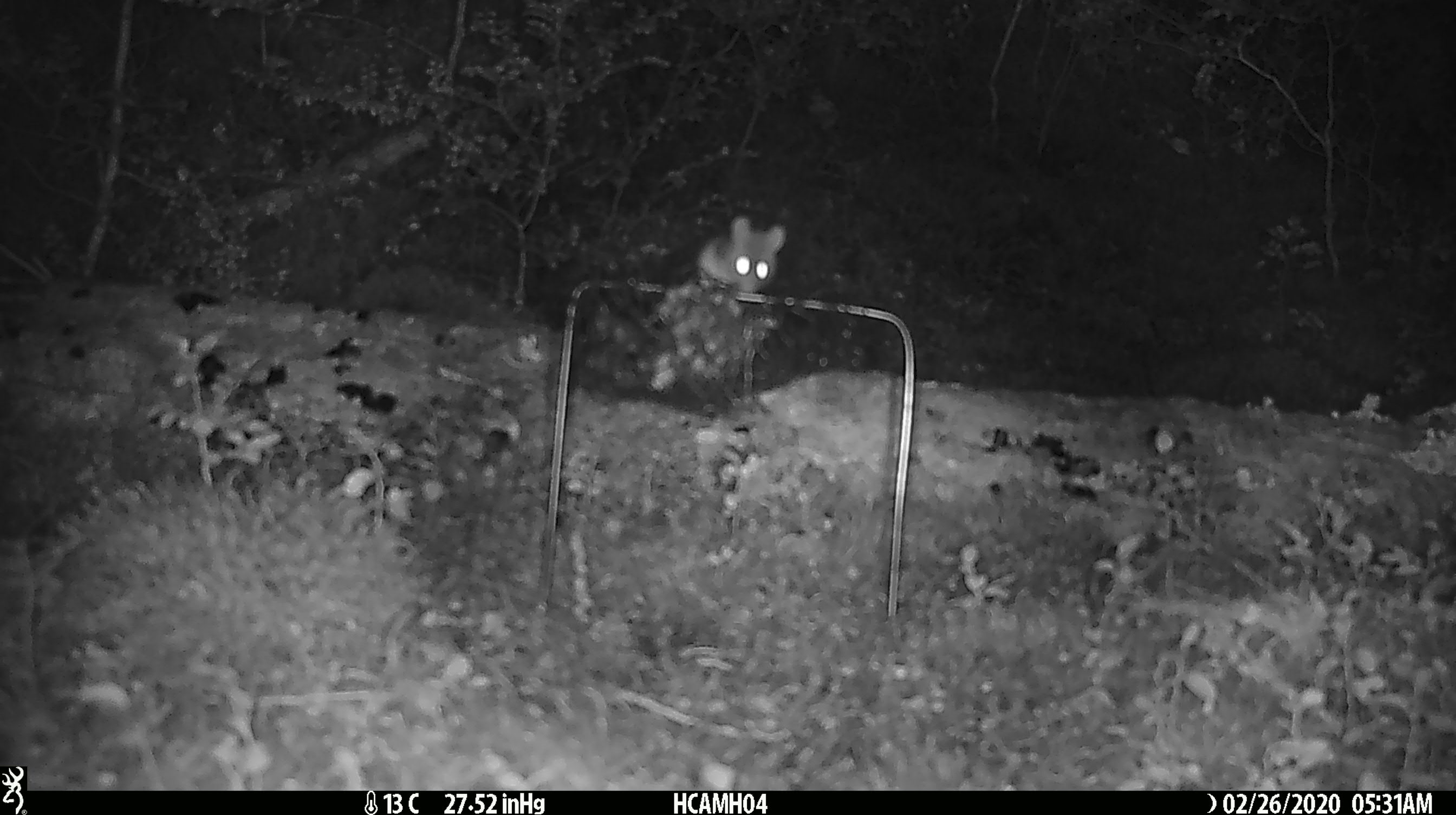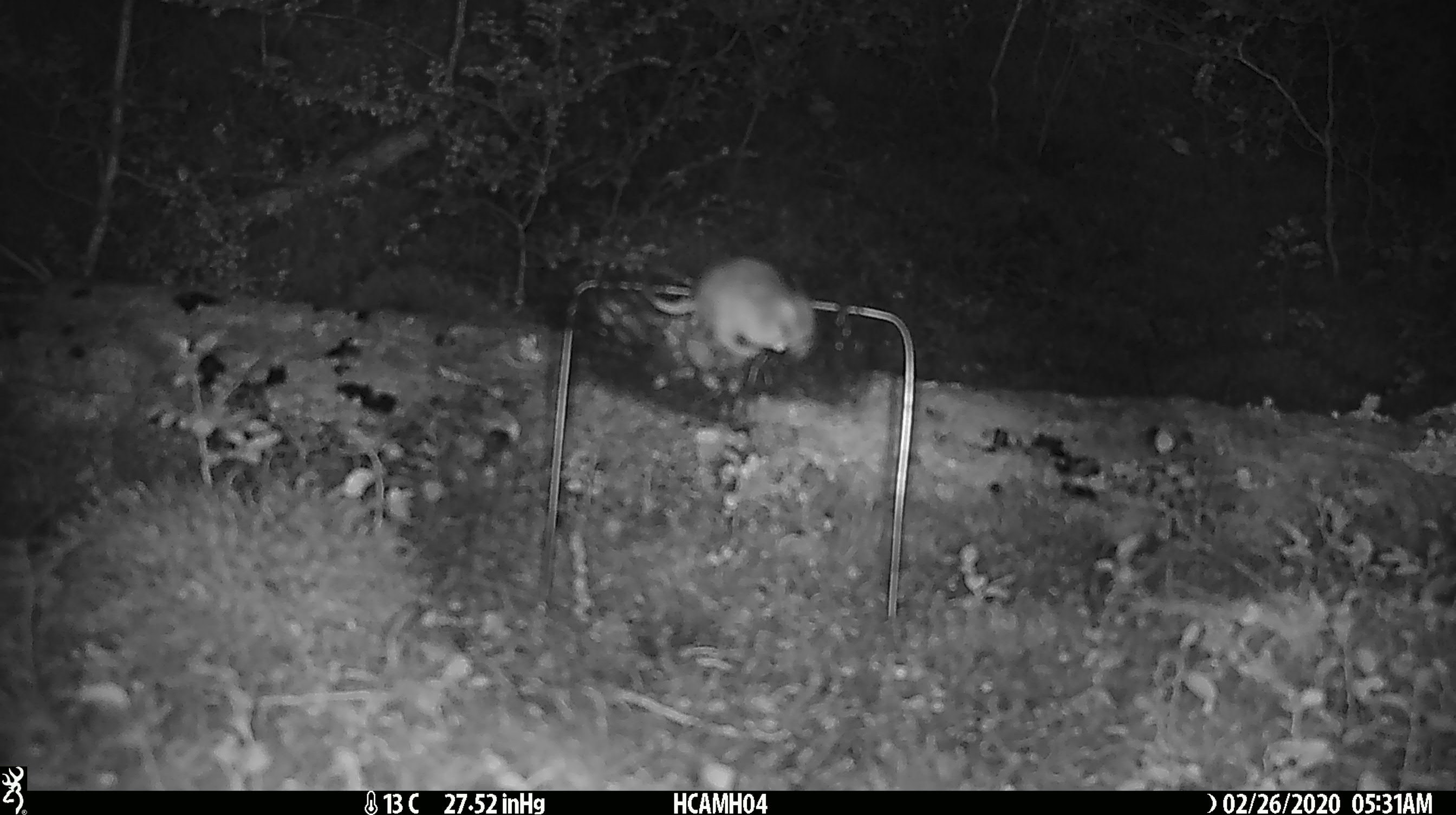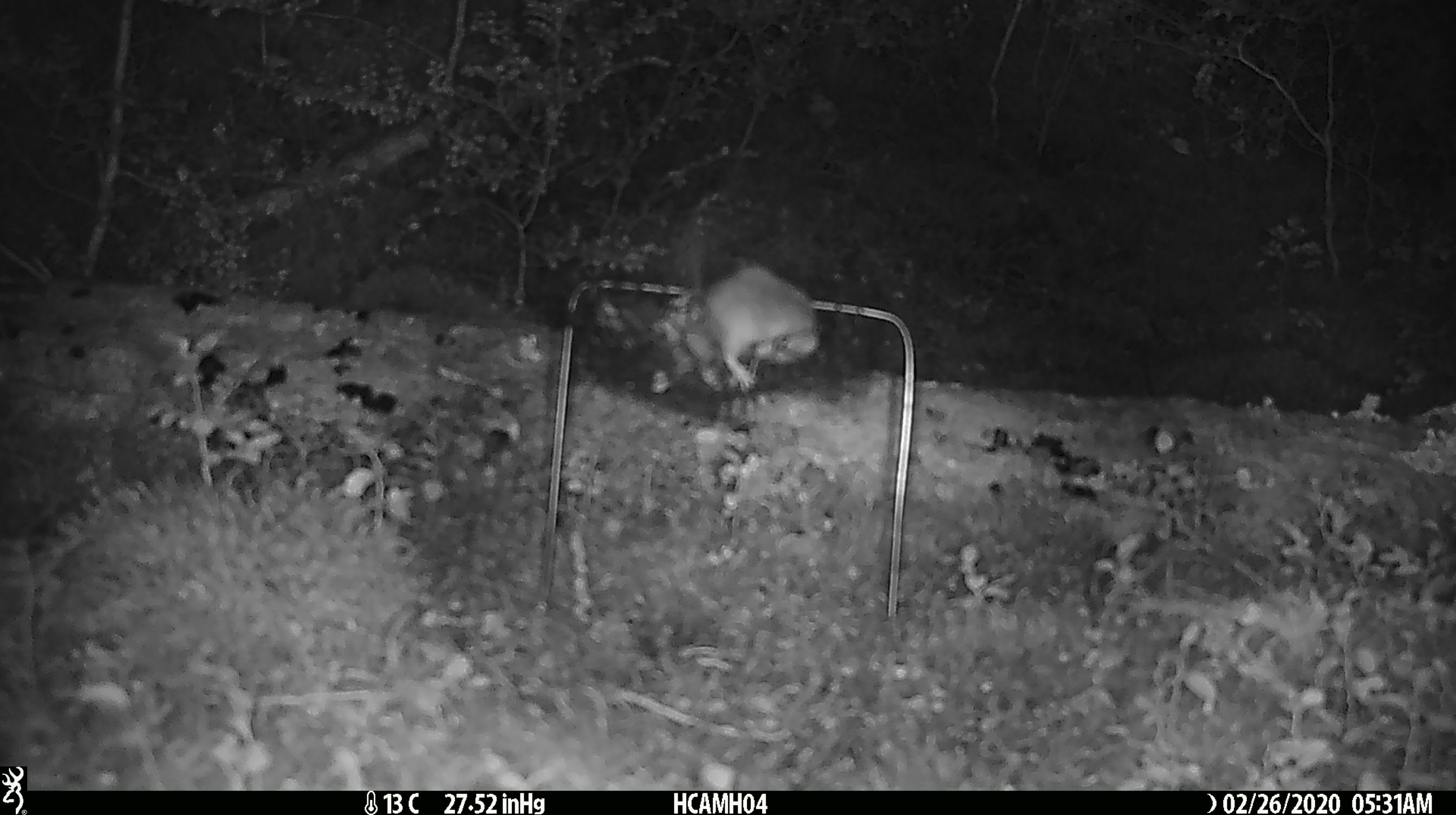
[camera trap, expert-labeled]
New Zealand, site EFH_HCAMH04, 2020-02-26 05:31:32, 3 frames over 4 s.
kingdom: Animalia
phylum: Chordata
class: Mammalia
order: Rodentia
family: Muridae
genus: Mus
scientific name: Mus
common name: mouse